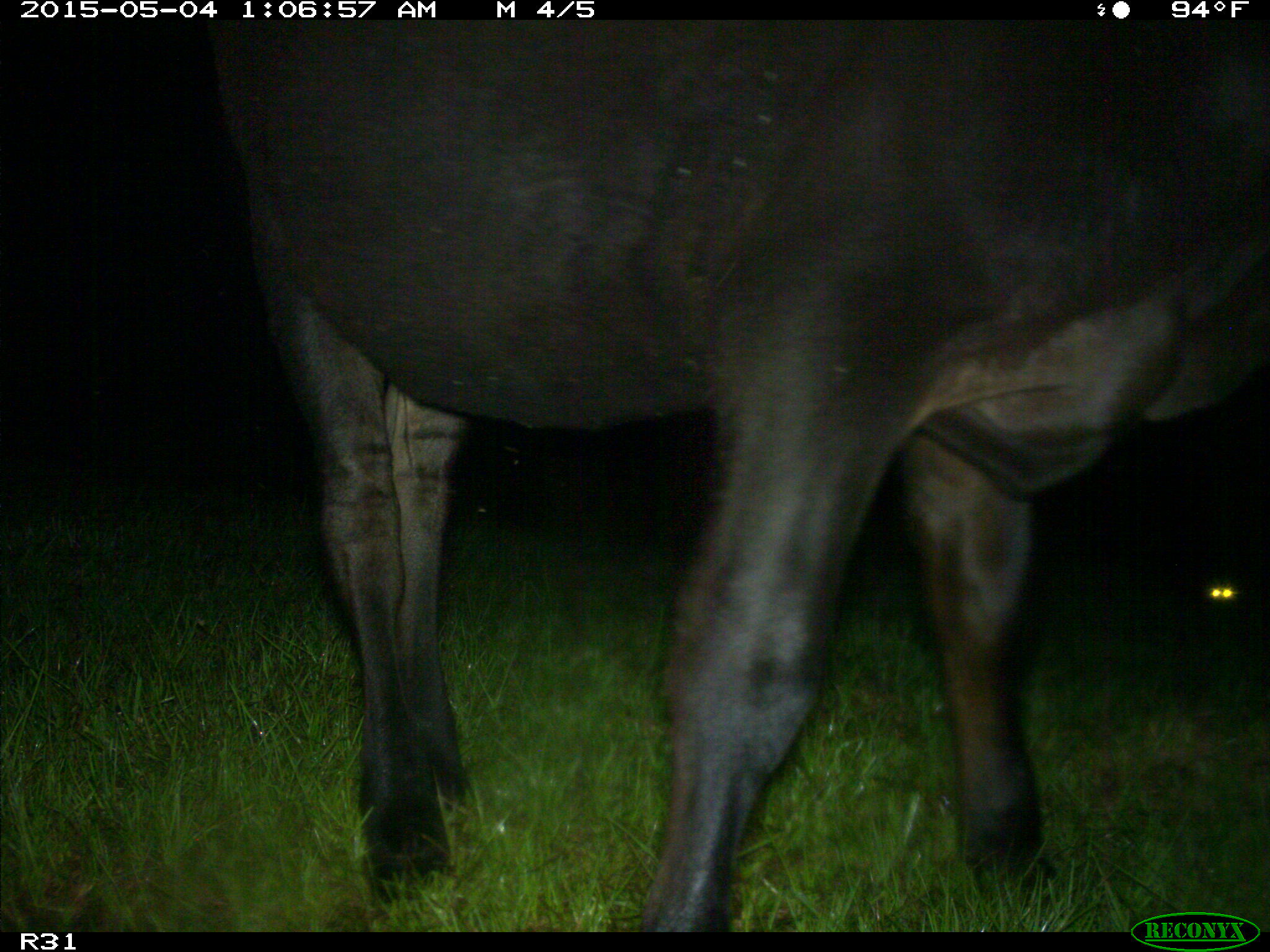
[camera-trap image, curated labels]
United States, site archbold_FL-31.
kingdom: Animalia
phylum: Chordata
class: Mammalia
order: Artiodactyla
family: Bovidae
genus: Bos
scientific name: Bos taurus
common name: domestic cow